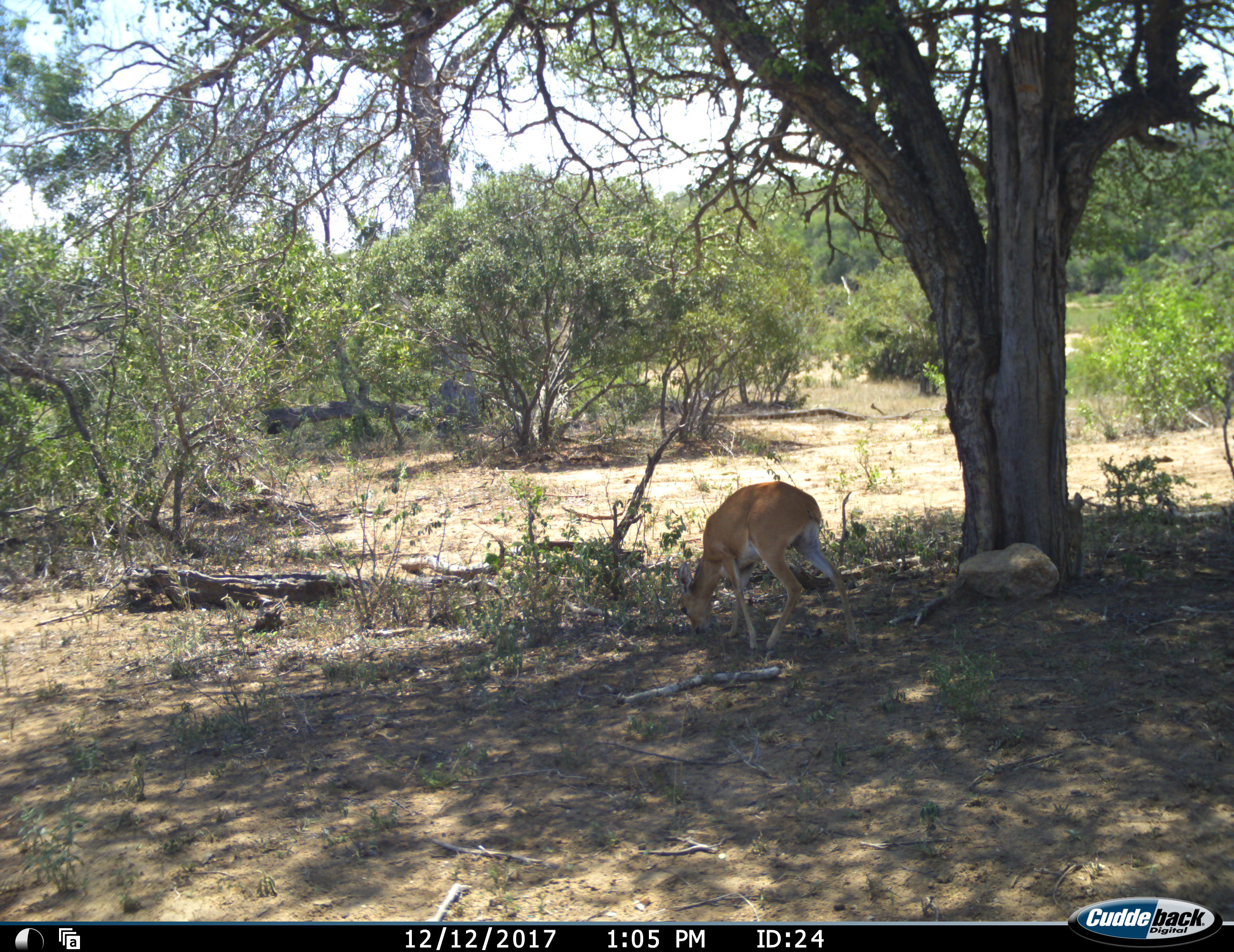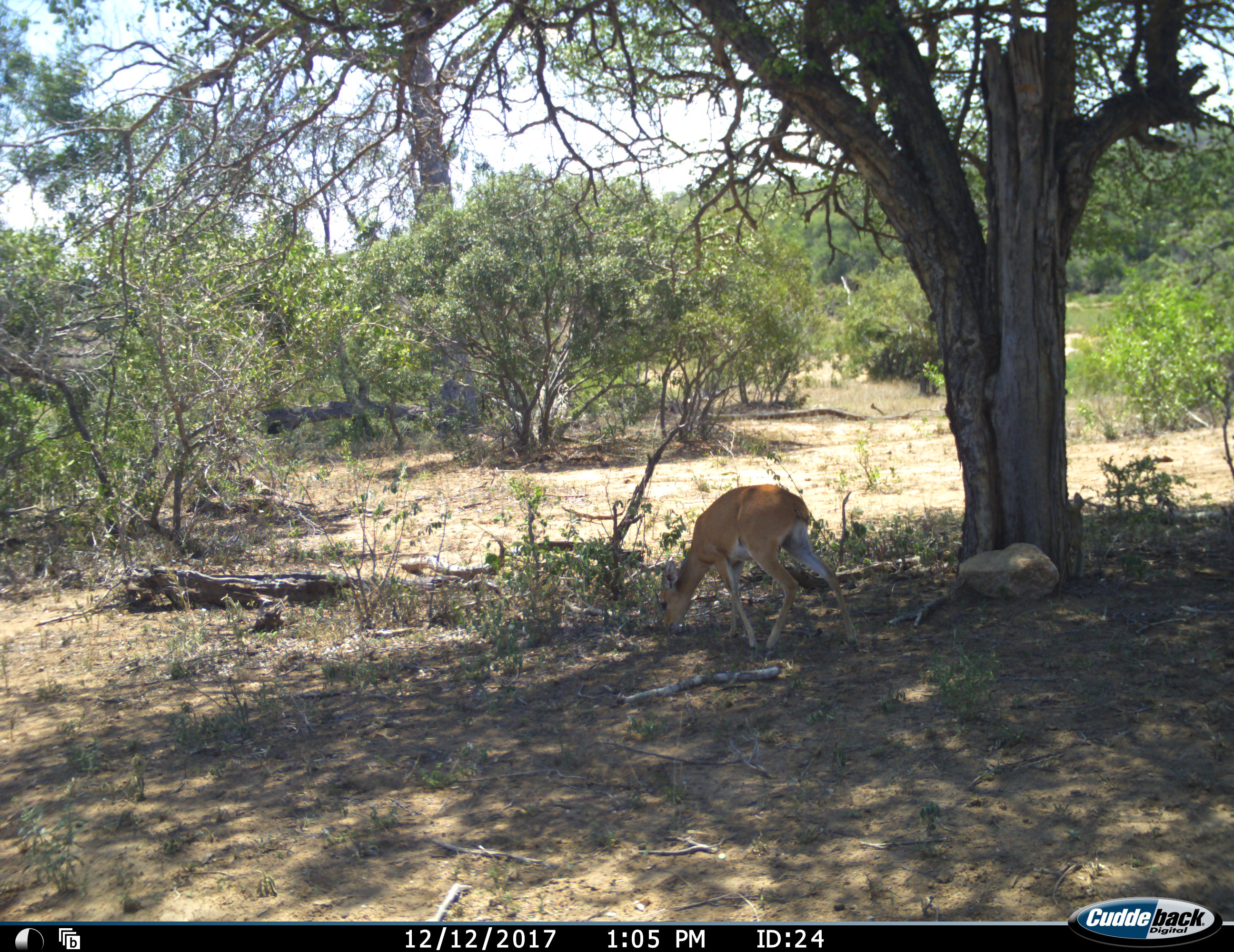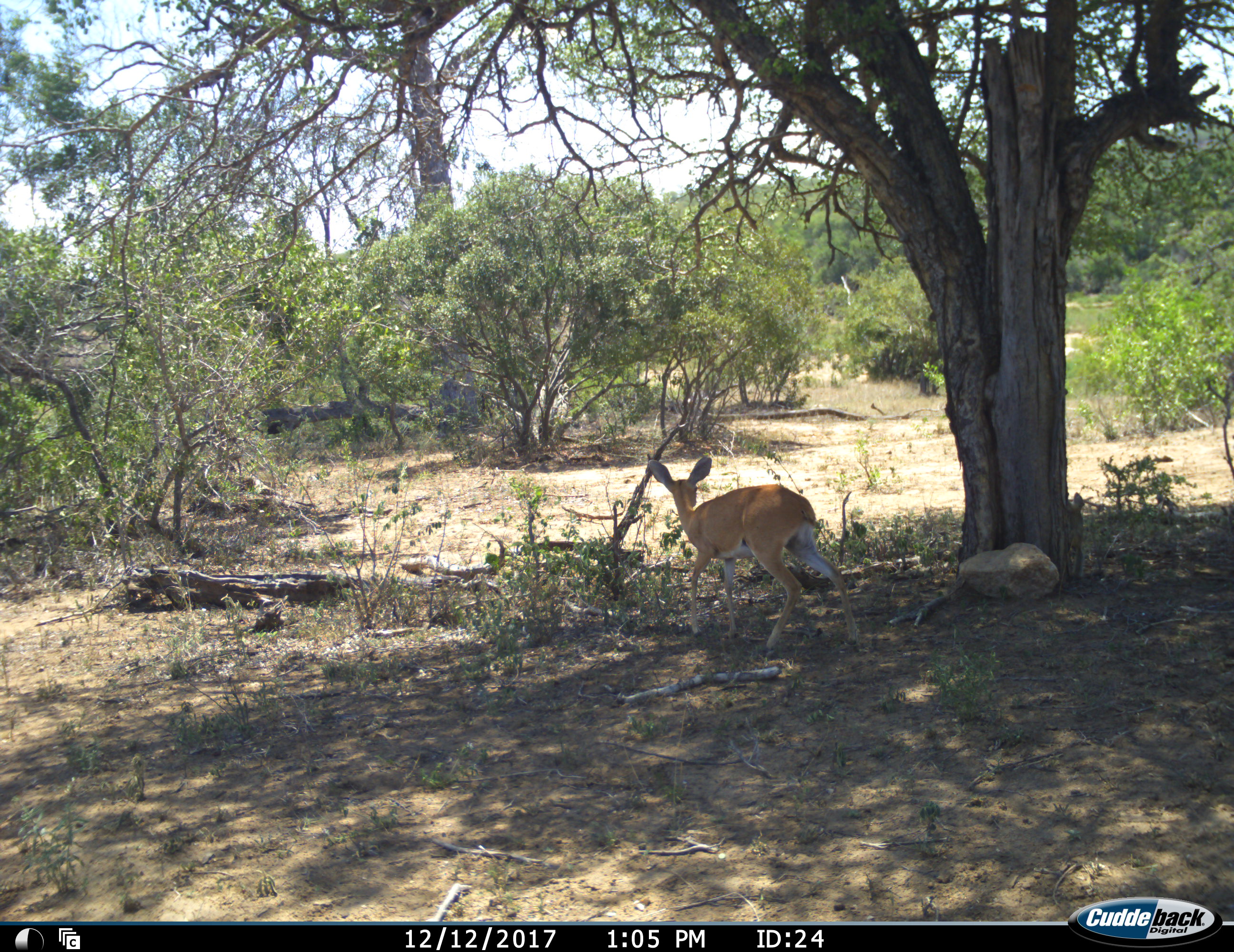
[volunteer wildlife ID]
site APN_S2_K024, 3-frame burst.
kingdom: Animalia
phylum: Chordata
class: Mammalia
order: Artiodactyla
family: Bovidae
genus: Raphicerus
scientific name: Raphicerus campestris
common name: steenbok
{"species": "steenbok (Raphicerus campestris)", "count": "1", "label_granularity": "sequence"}